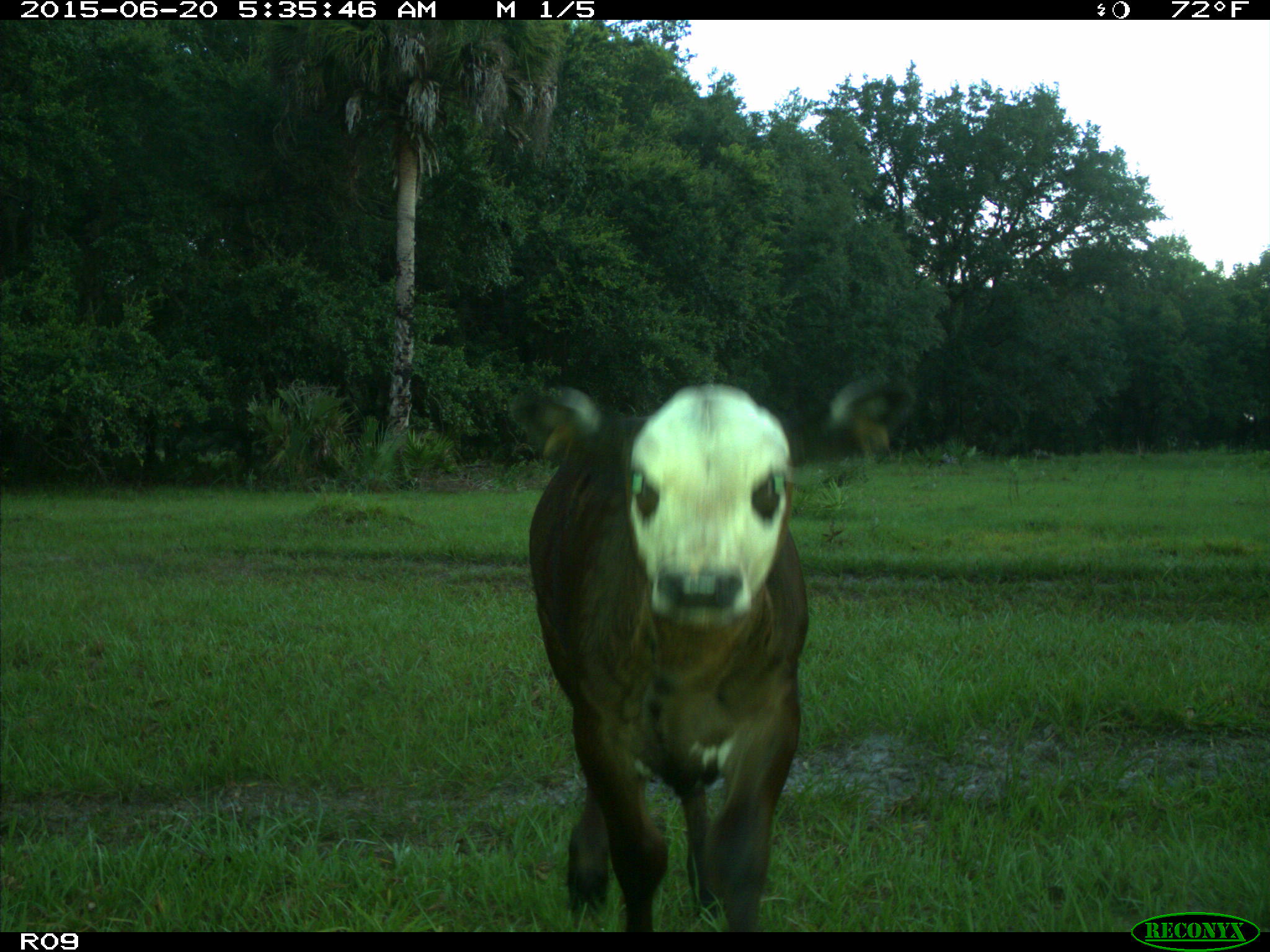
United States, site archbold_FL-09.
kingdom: Animalia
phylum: Chordata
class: Mammalia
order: Artiodactyla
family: Bovidae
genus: Bos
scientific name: Bos taurus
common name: domestic cow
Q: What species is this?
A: Bos taurus (domestic cow).